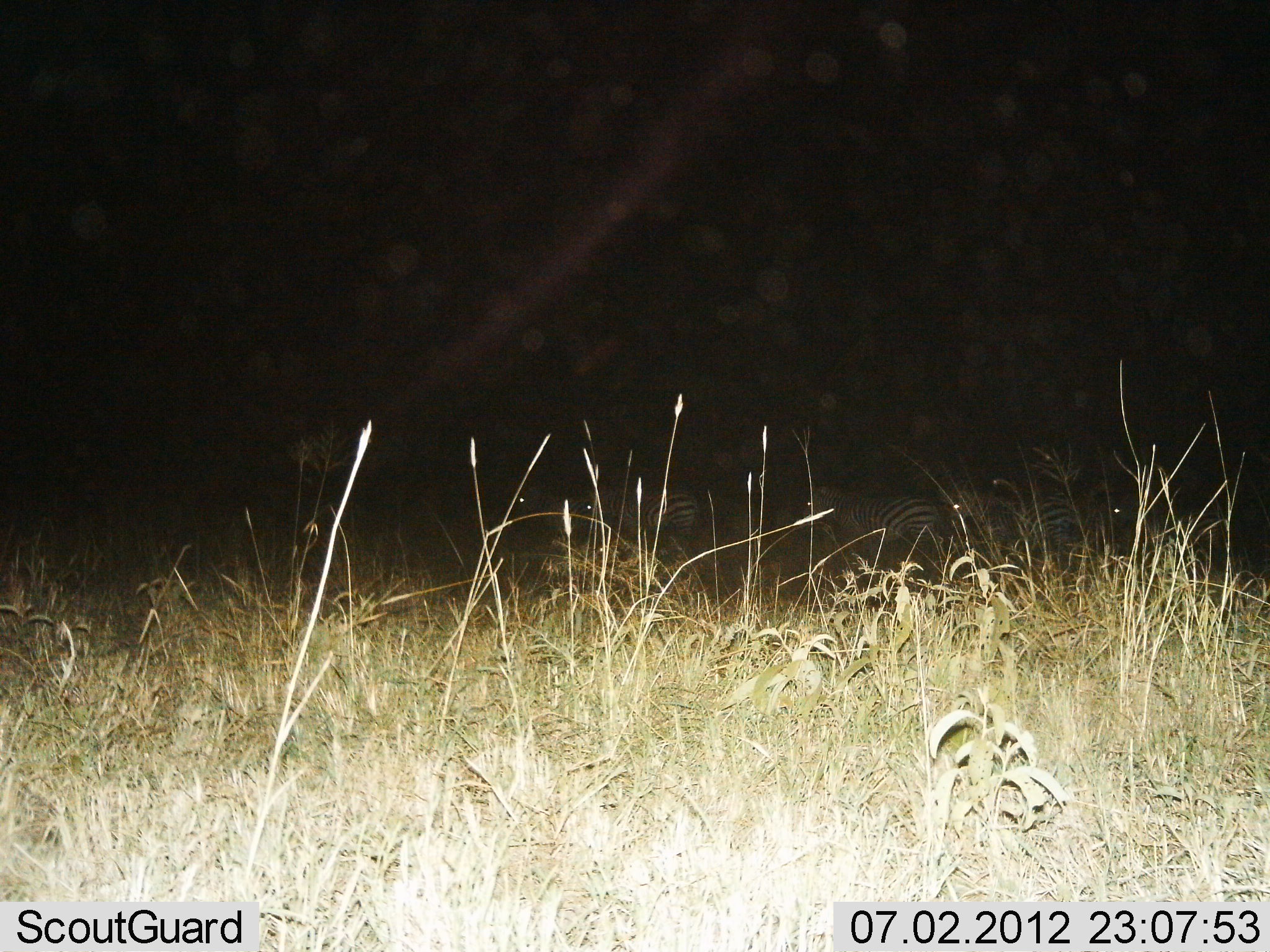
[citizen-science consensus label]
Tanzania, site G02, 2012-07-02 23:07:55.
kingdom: Animalia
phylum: Chordata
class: Mammalia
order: Perissodactyla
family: Equidae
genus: Equus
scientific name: Equus quagga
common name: plains zebra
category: zebra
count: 5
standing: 90%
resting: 0%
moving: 10%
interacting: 0%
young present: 0%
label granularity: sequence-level